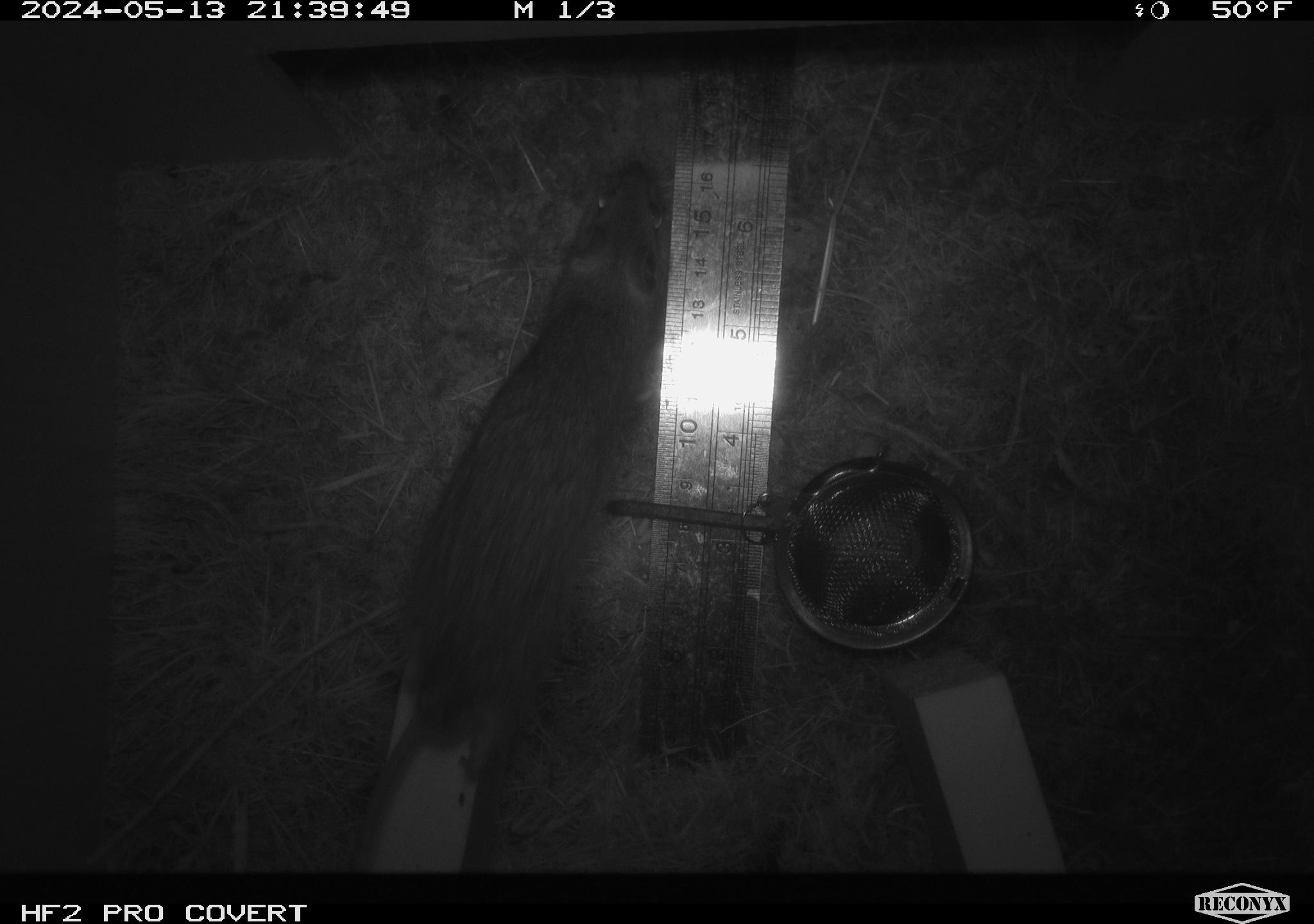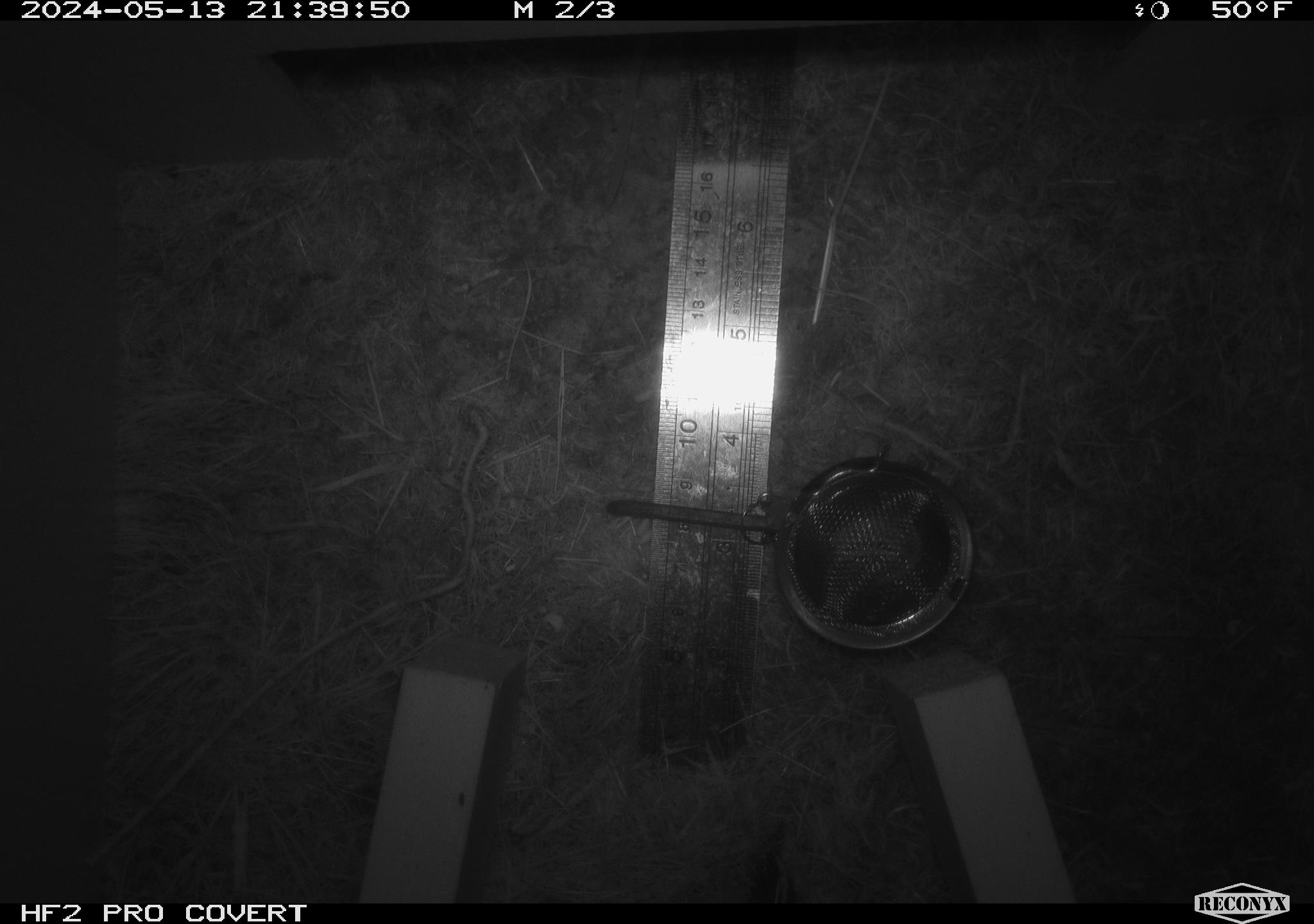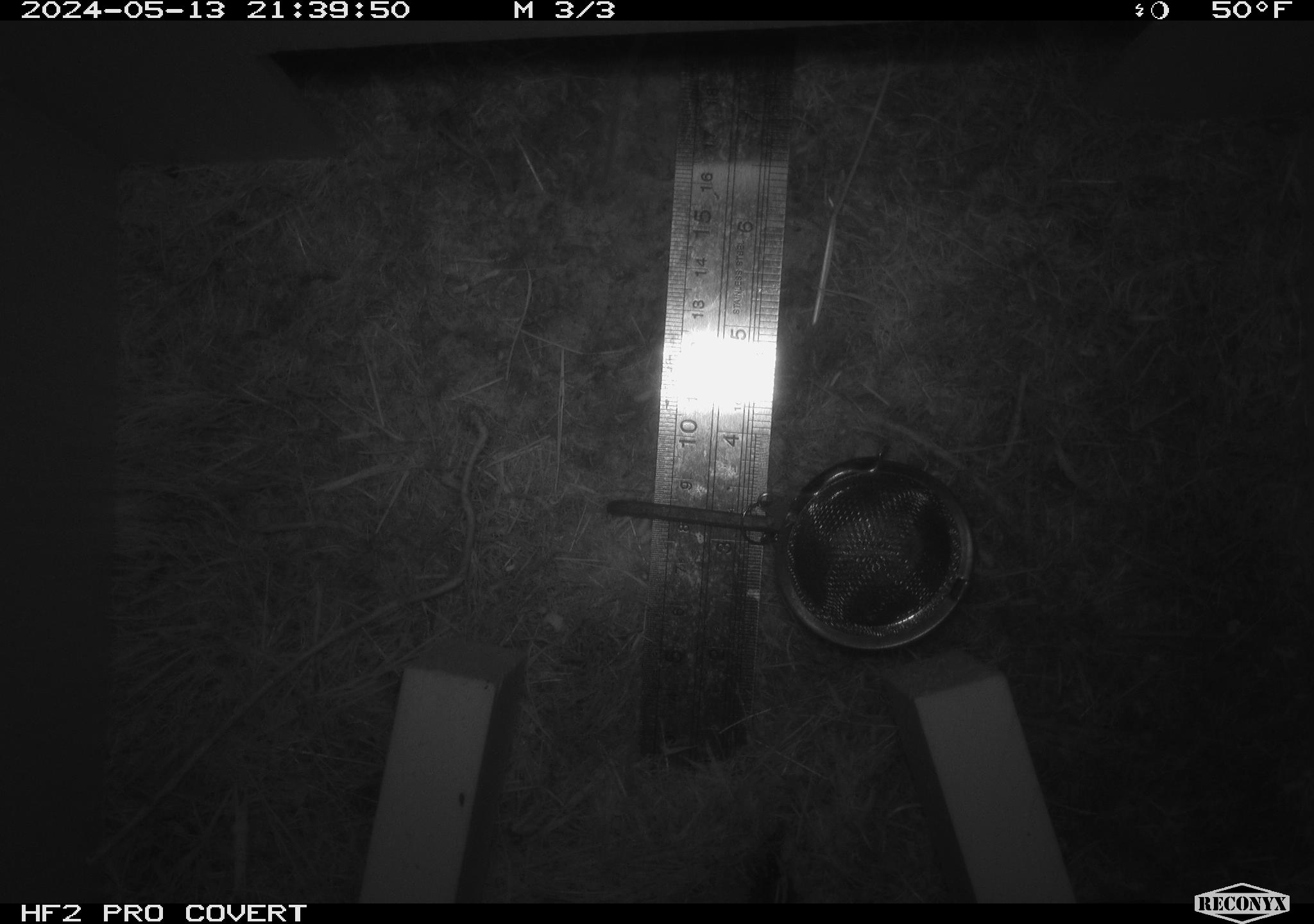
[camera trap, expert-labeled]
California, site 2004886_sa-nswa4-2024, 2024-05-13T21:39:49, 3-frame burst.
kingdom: Animalia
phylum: Arthropoda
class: Insecta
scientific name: Insecta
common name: insect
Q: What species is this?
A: Insect (Insecta).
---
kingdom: Animalia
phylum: Chordata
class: Mammalia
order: Rodentia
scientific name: Rodentia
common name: mouse species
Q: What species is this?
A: Mouse species (Rodentia).